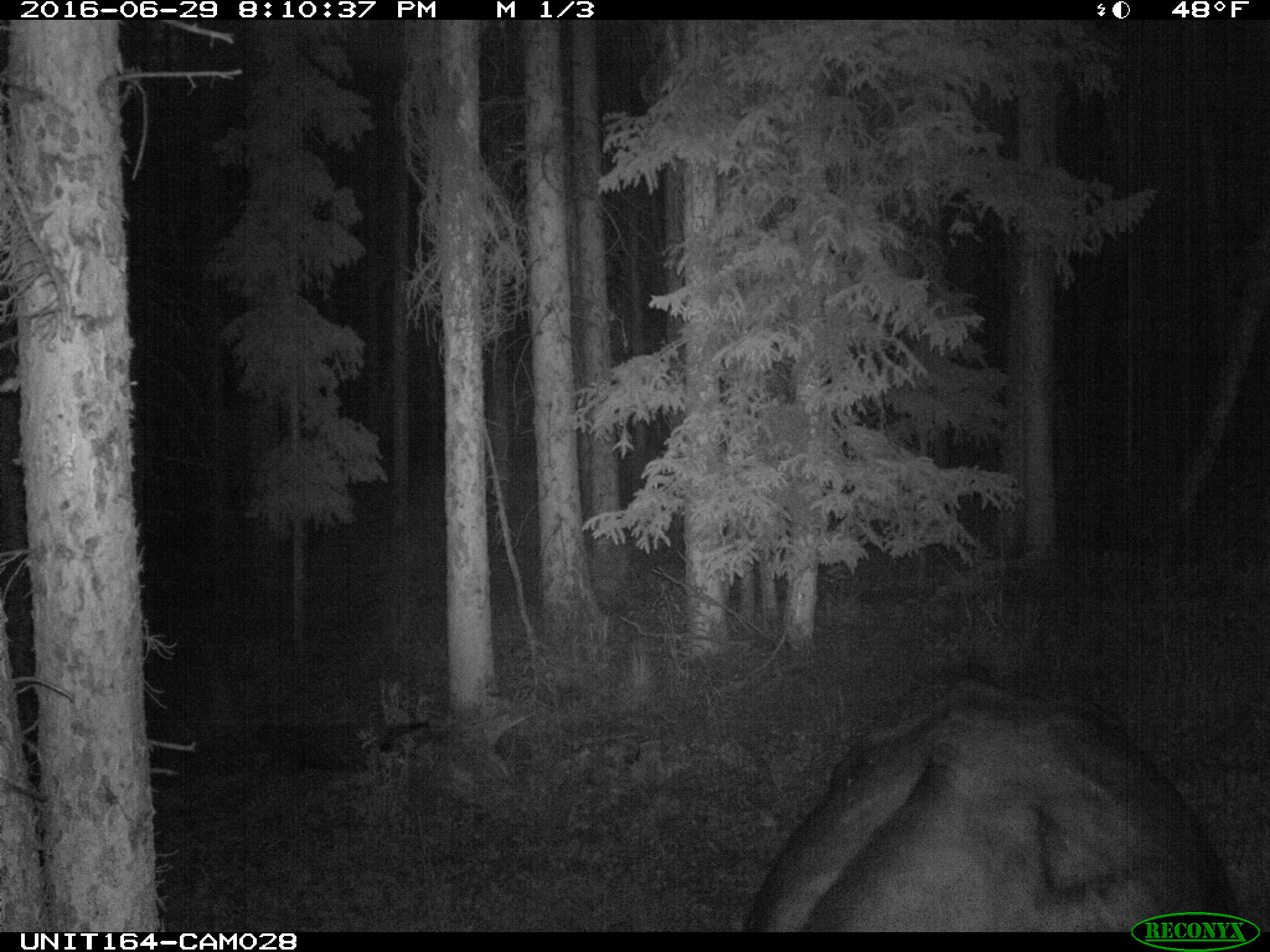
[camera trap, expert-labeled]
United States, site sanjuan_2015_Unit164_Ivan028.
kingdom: Animalia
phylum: Chordata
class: Mammalia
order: Artiodactyla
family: Bovidae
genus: Bos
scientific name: Bos taurus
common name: domestic cow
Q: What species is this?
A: Bos taurus (domestic cow).